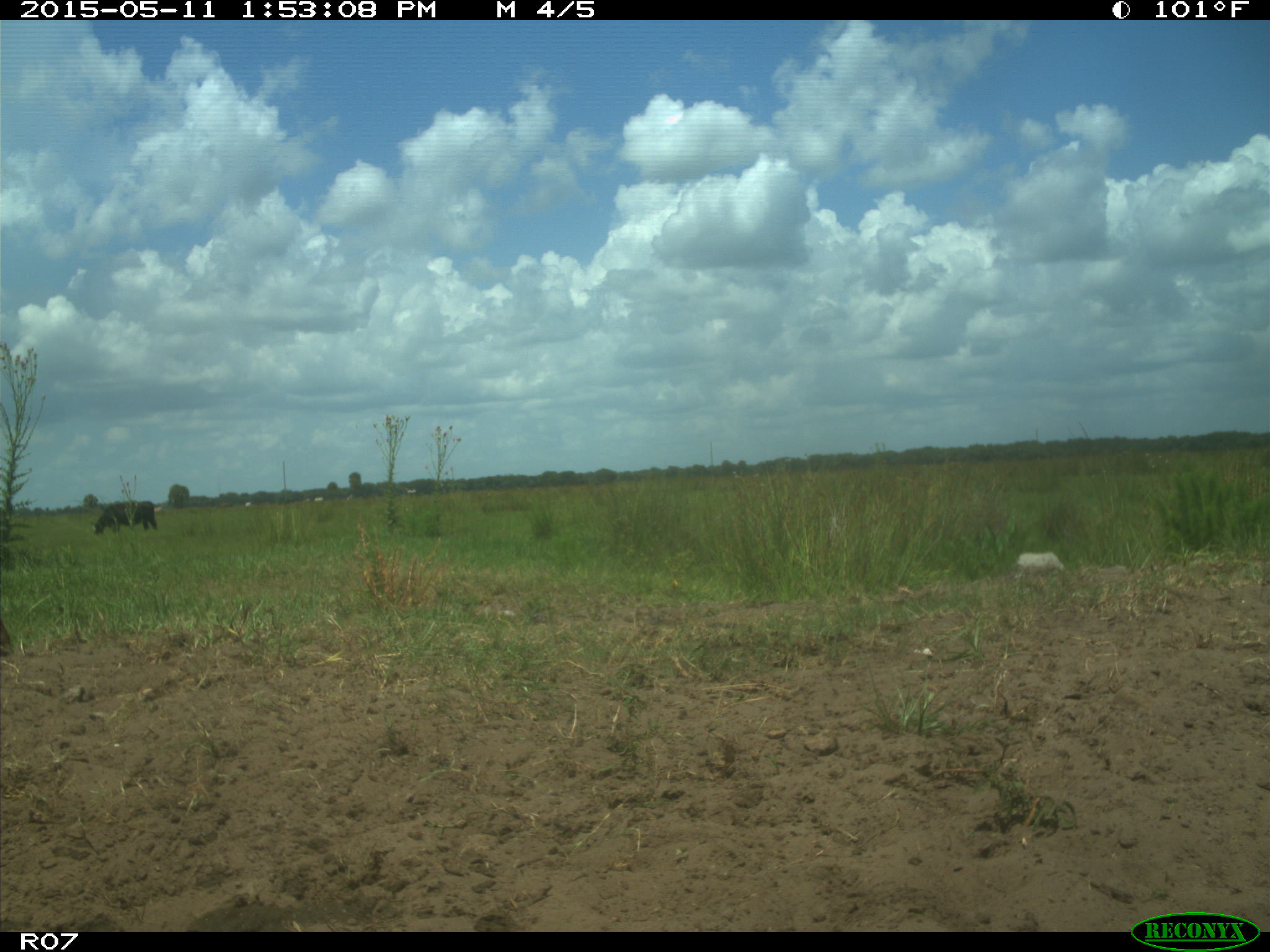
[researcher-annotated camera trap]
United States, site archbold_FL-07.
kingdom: Animalia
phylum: Chordata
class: Mammalia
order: Artiodactyla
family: Bovidae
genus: Bos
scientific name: Bos taurus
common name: domestic cow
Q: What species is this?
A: Bos taurus (domestic cow).